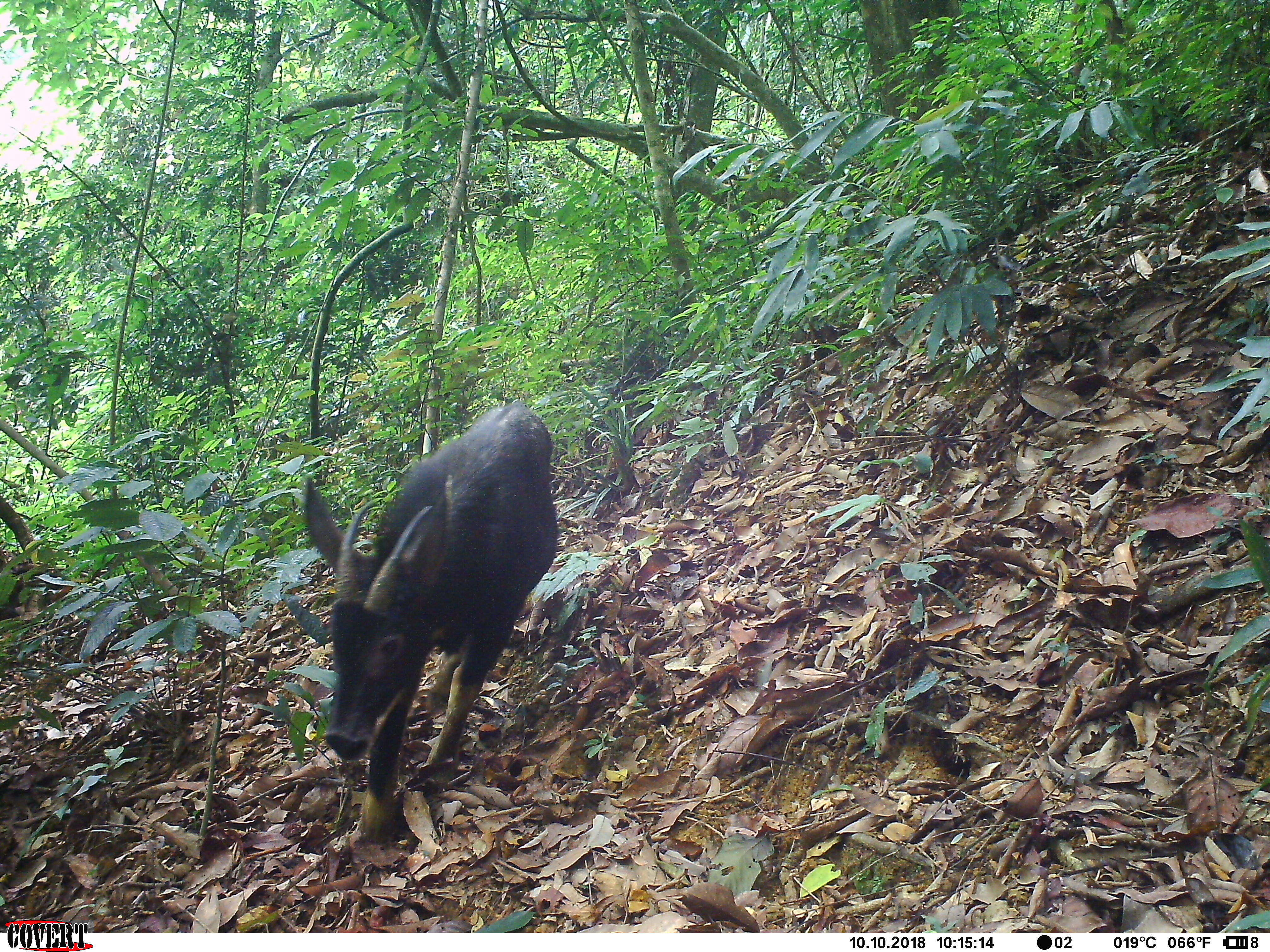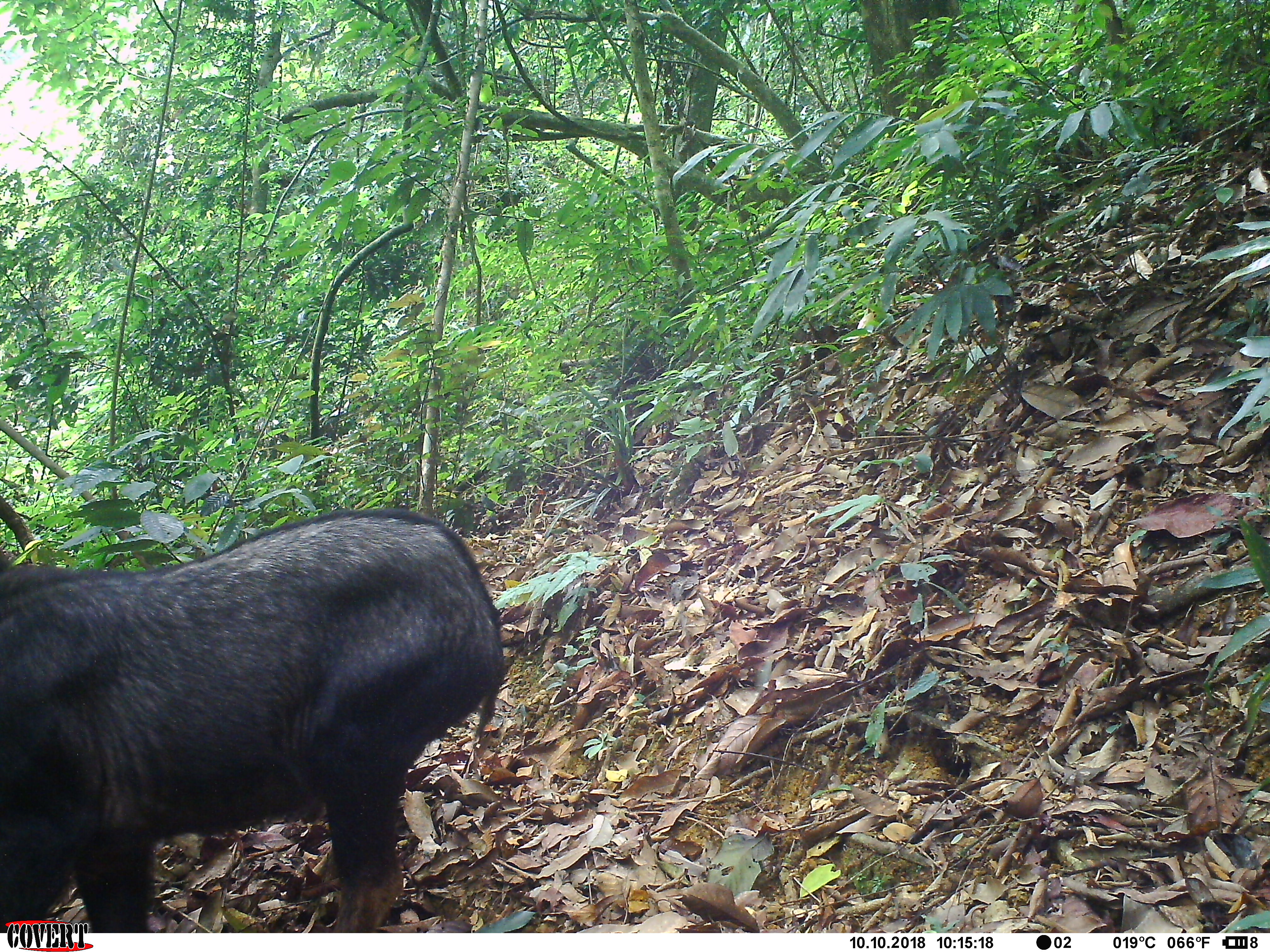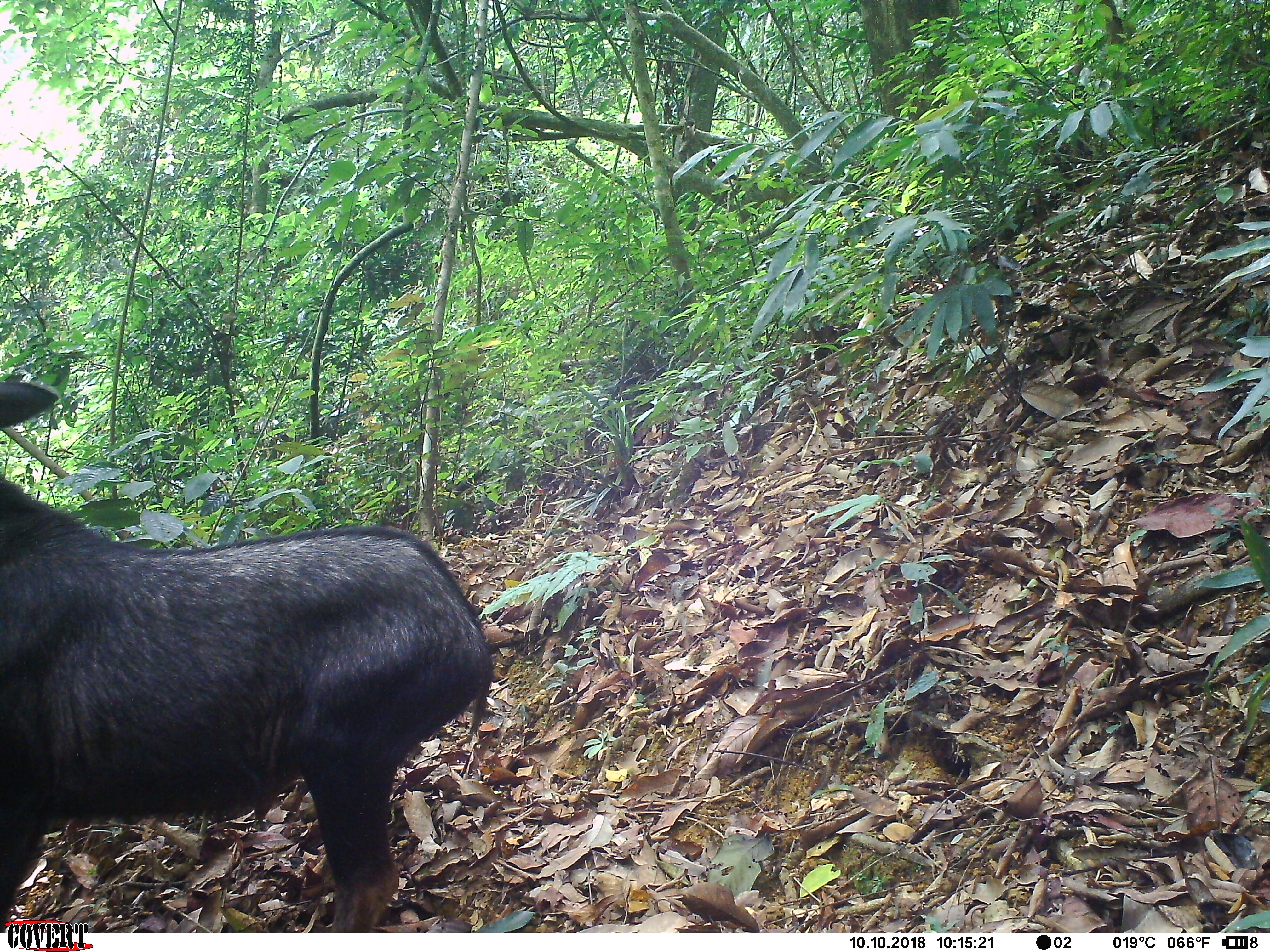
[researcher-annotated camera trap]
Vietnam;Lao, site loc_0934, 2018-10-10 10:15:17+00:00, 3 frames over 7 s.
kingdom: Animalia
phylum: Chordata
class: Mammalia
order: Artiodactyla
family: Bovidae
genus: Capricornis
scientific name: Capricornis sumatraensis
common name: chinese serow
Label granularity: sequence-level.